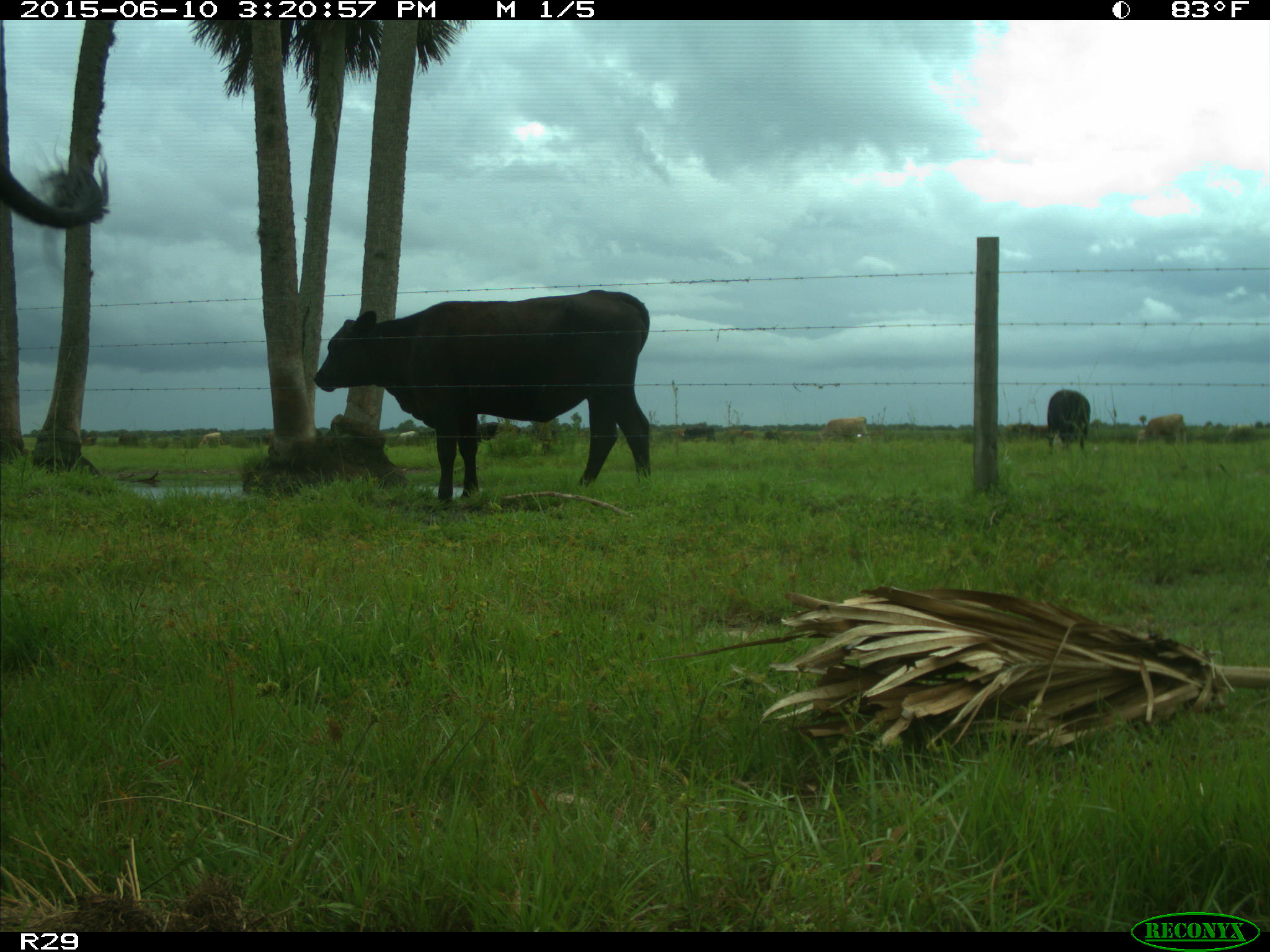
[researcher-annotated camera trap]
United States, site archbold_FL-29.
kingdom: Animalia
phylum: Chordata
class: Mammalia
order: Artiodactyla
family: Bovidae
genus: Bos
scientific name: Bos taurus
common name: domestic cow